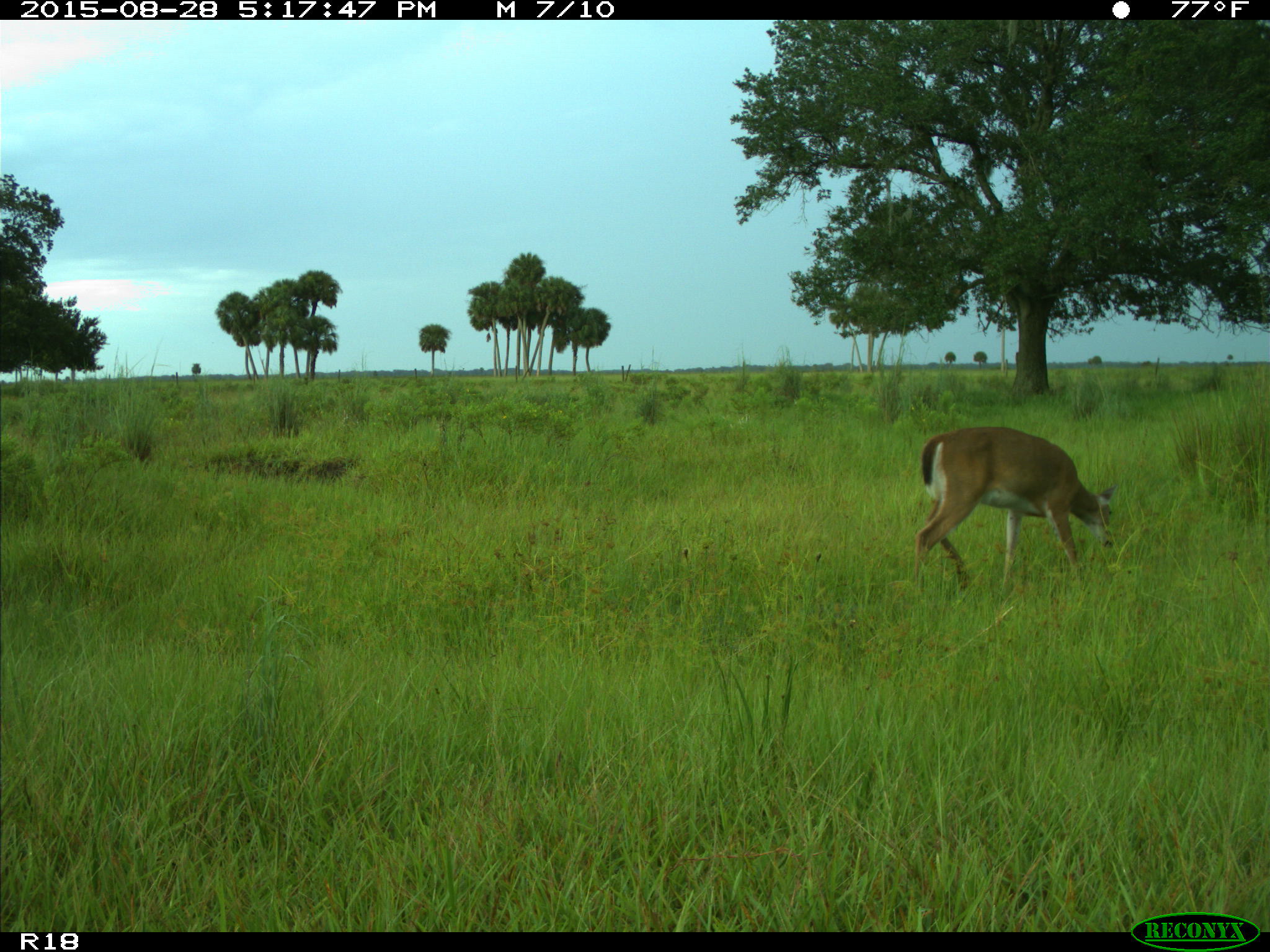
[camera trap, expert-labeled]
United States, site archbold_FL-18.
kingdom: Animalia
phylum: Chordata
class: Mammalia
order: Artiodactyla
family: Cervidae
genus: Odocoileus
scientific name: Odocoileus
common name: deer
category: unidentified deer